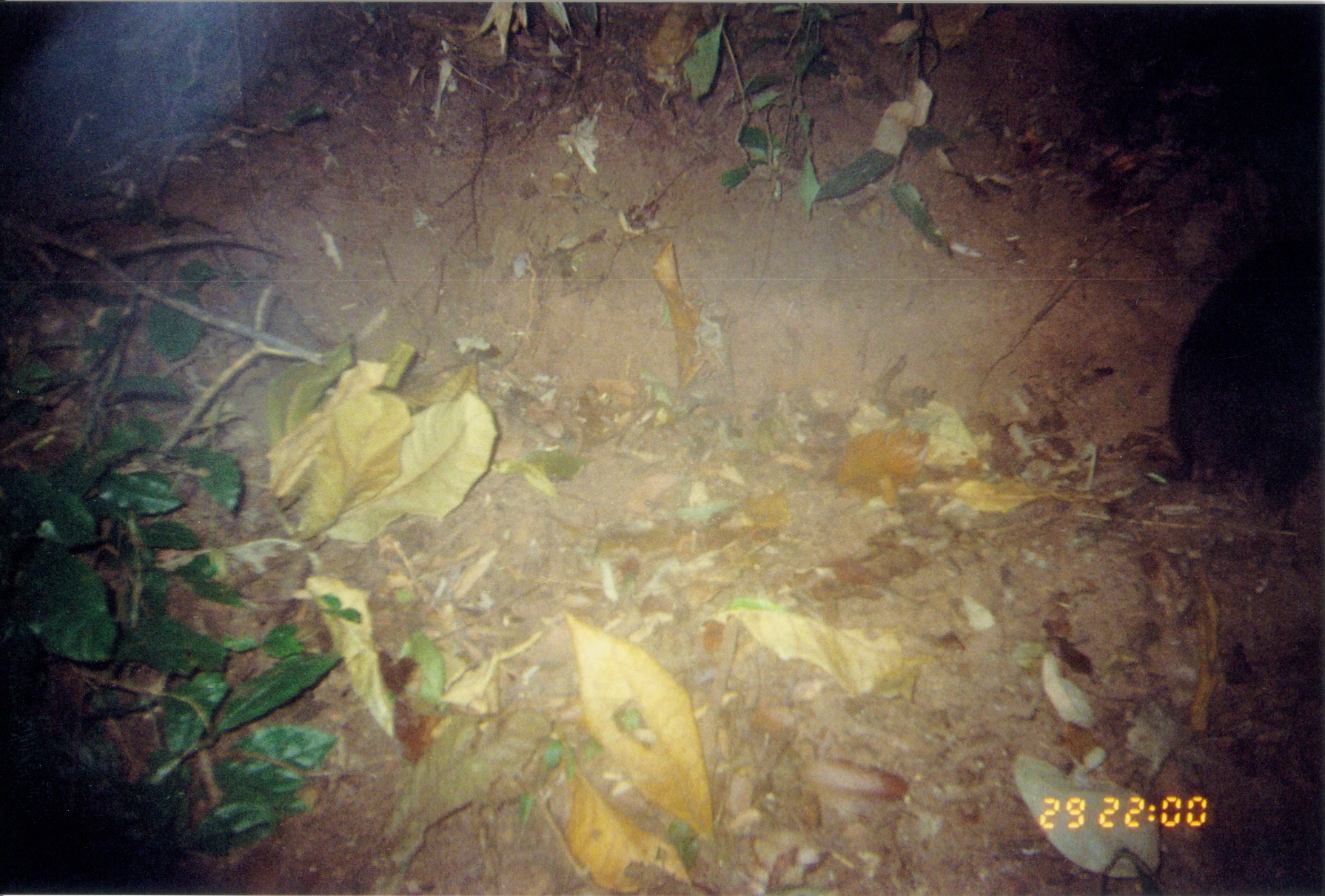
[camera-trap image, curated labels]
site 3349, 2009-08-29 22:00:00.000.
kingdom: Animalia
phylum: Chordata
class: Mammalia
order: Hyracoidea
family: Procaviidae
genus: Dendrohyrax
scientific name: Dendrohyrax arboreus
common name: southern tree hyrax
Dendrohyrax arboreus (southern tree hyrax), count 1.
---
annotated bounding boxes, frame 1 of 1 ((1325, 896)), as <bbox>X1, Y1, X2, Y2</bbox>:
dendrohyrax arboreus: <bbox>1163, 222, 1321, 508</bbox>